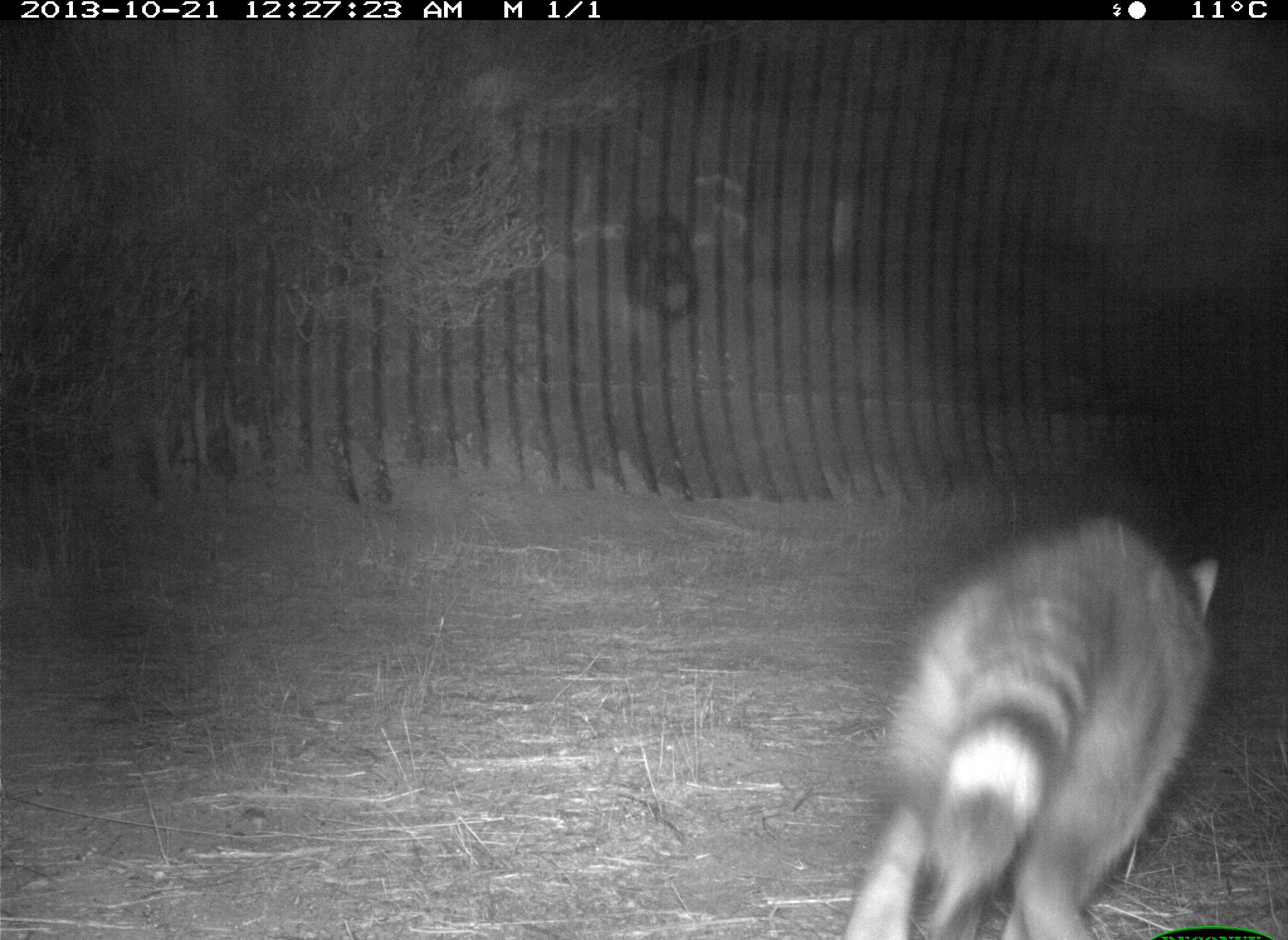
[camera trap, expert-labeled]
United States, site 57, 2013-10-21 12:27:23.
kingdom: Animalia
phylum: Chordata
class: Mammalia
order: Carnivora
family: Procyonidae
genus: Procyon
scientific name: Procyon lotor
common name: raccoon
Raccoon (Procyon lotor).